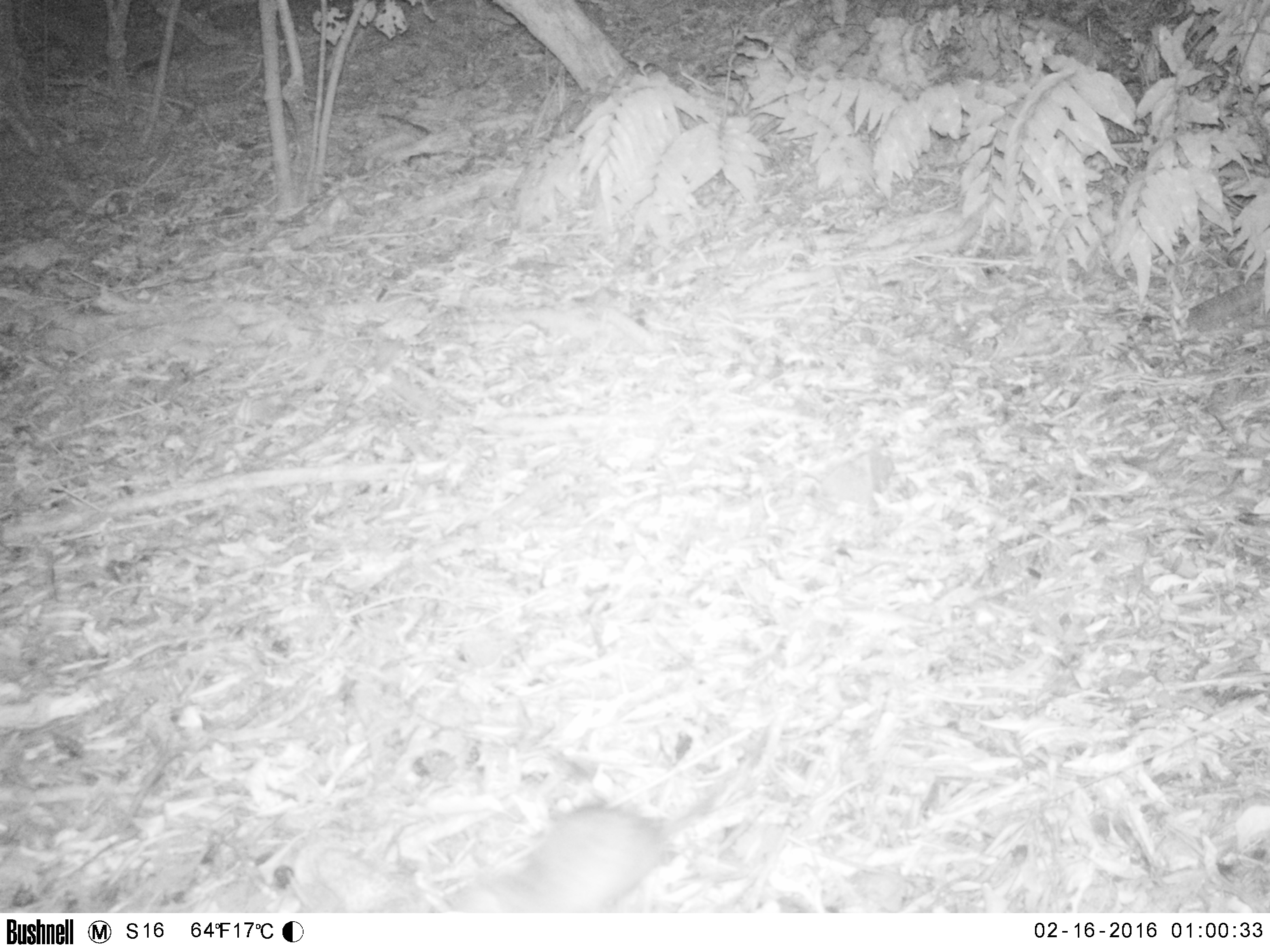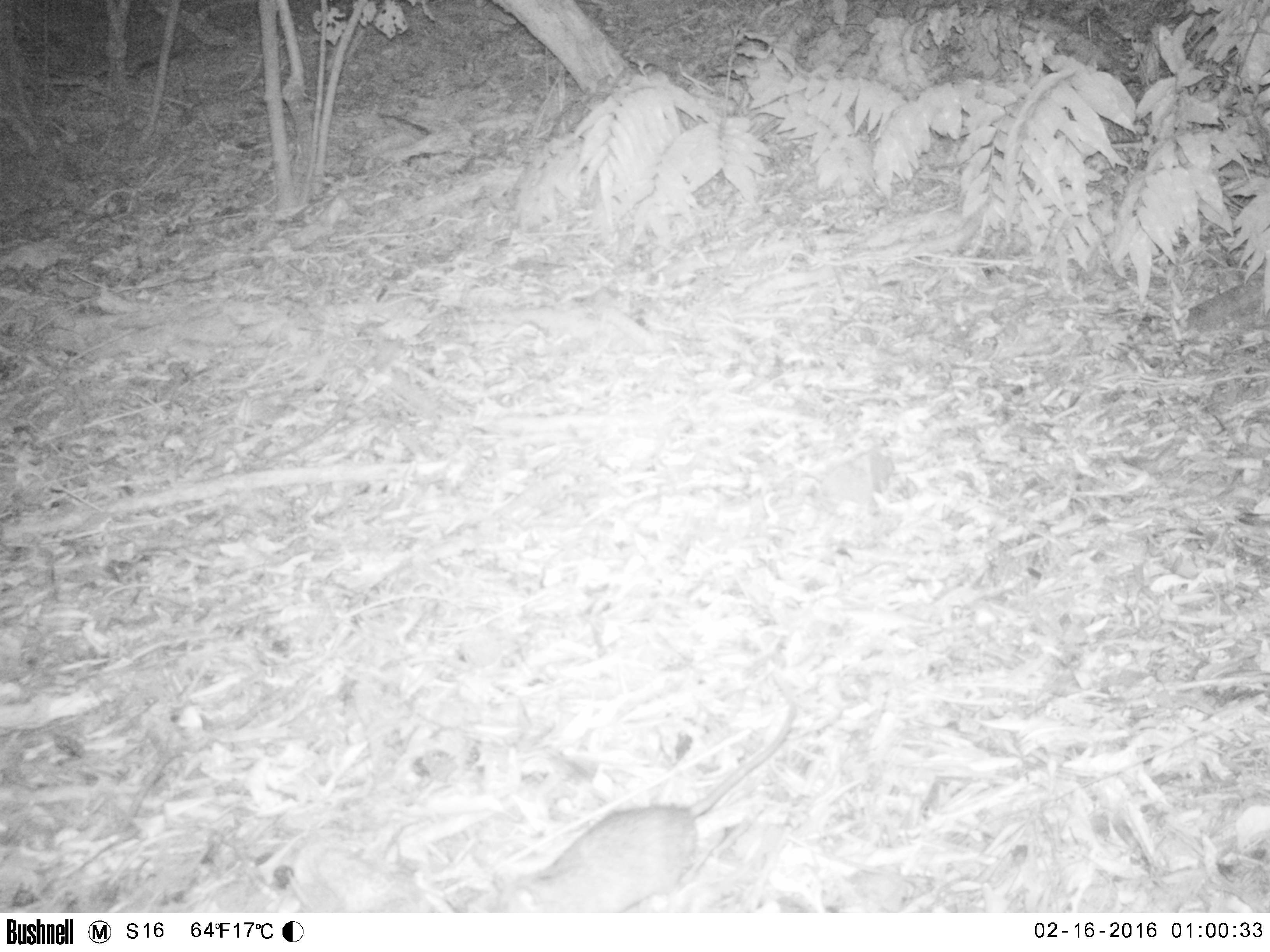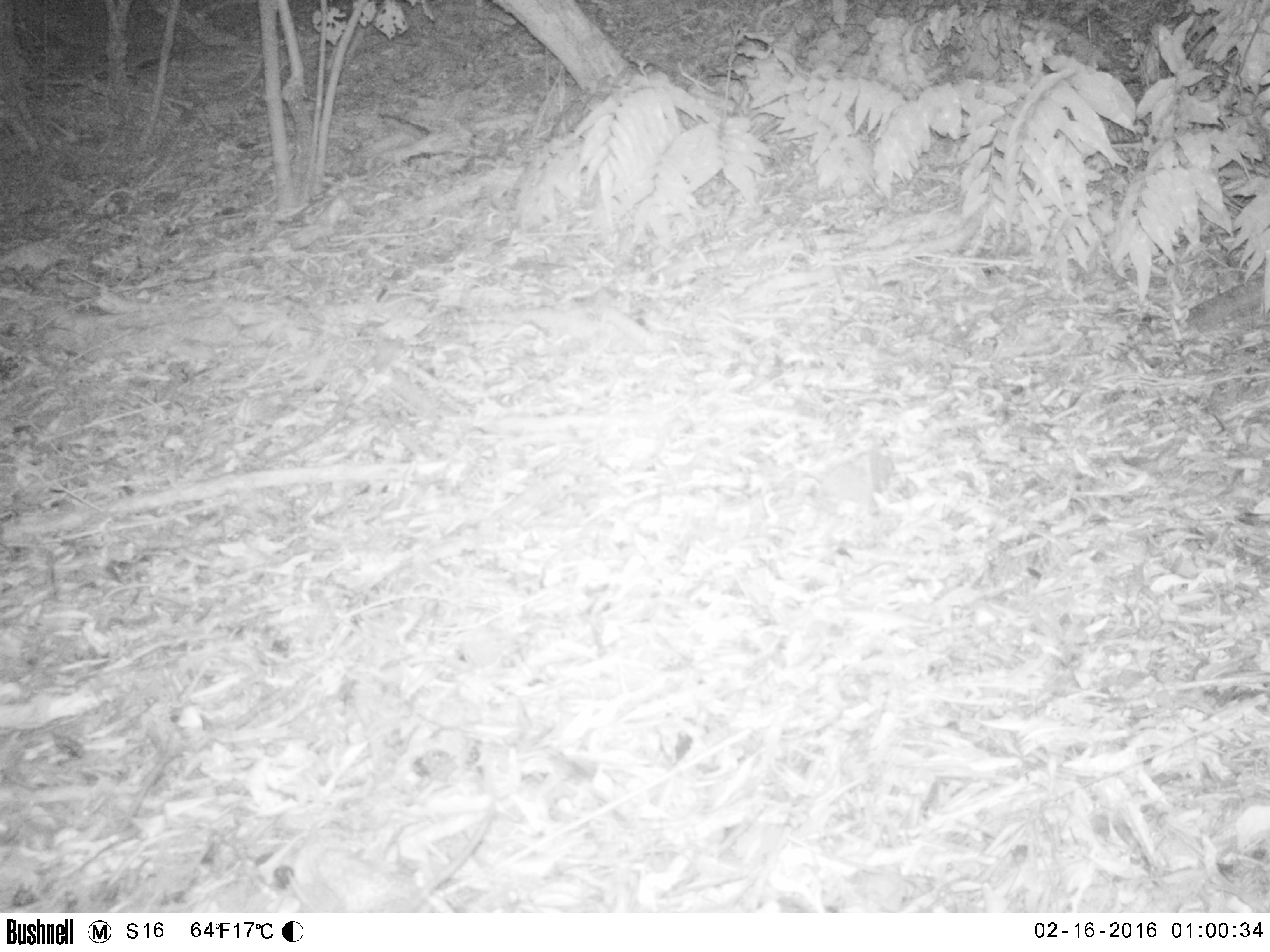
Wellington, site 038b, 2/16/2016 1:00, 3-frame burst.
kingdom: Animalia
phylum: Chordata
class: Mammalia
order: Rodentia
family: Muridae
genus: Rattus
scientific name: Rattus rattus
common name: ship rat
Ship rat (Rattus rattus).